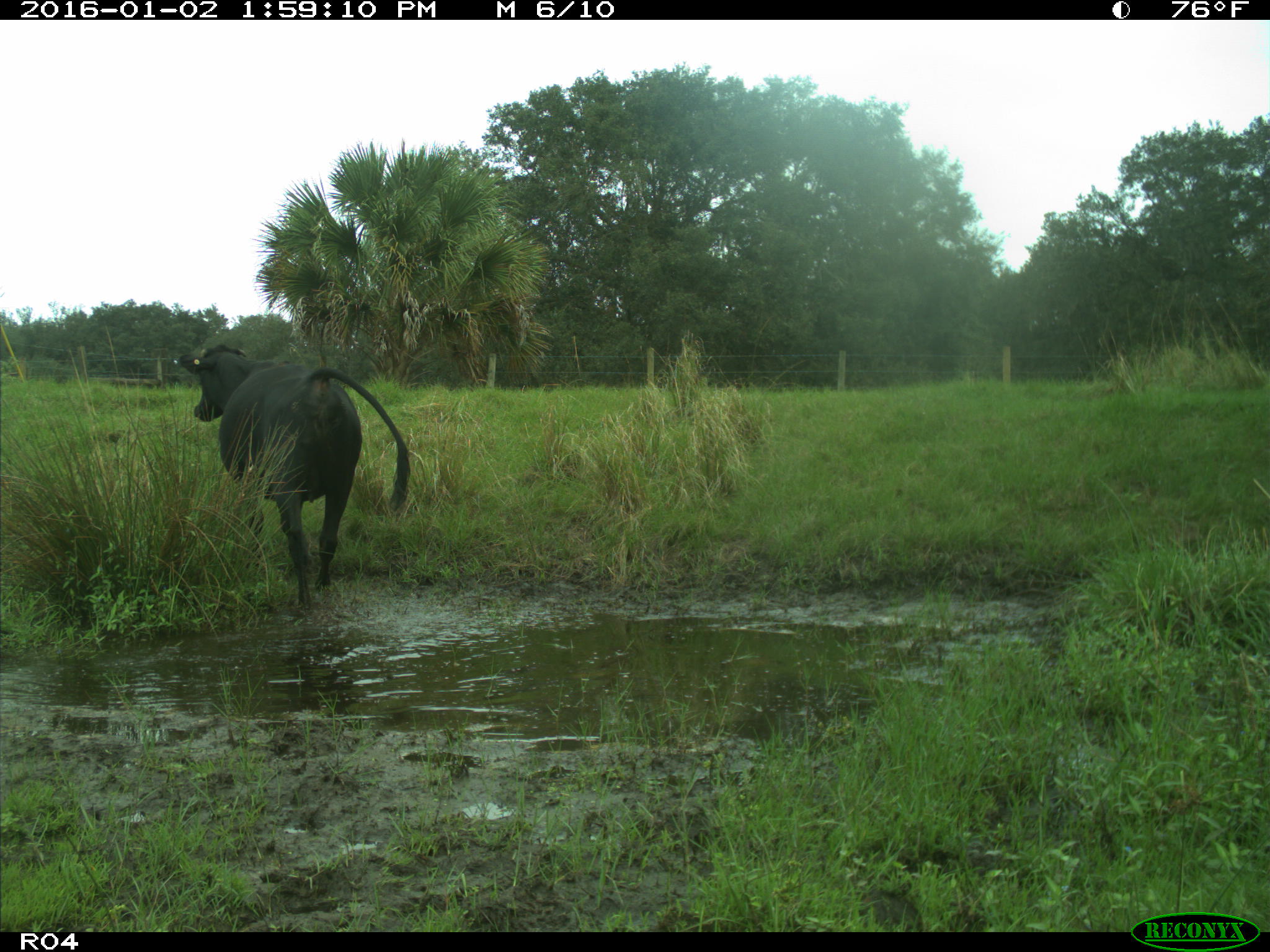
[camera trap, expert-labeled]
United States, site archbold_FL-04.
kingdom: Animalia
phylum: Chordata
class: Mammalia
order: Artiodactyla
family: Bovidae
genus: Bos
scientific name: Bos taurus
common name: domestic cow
Bos taurus (domestic cow).